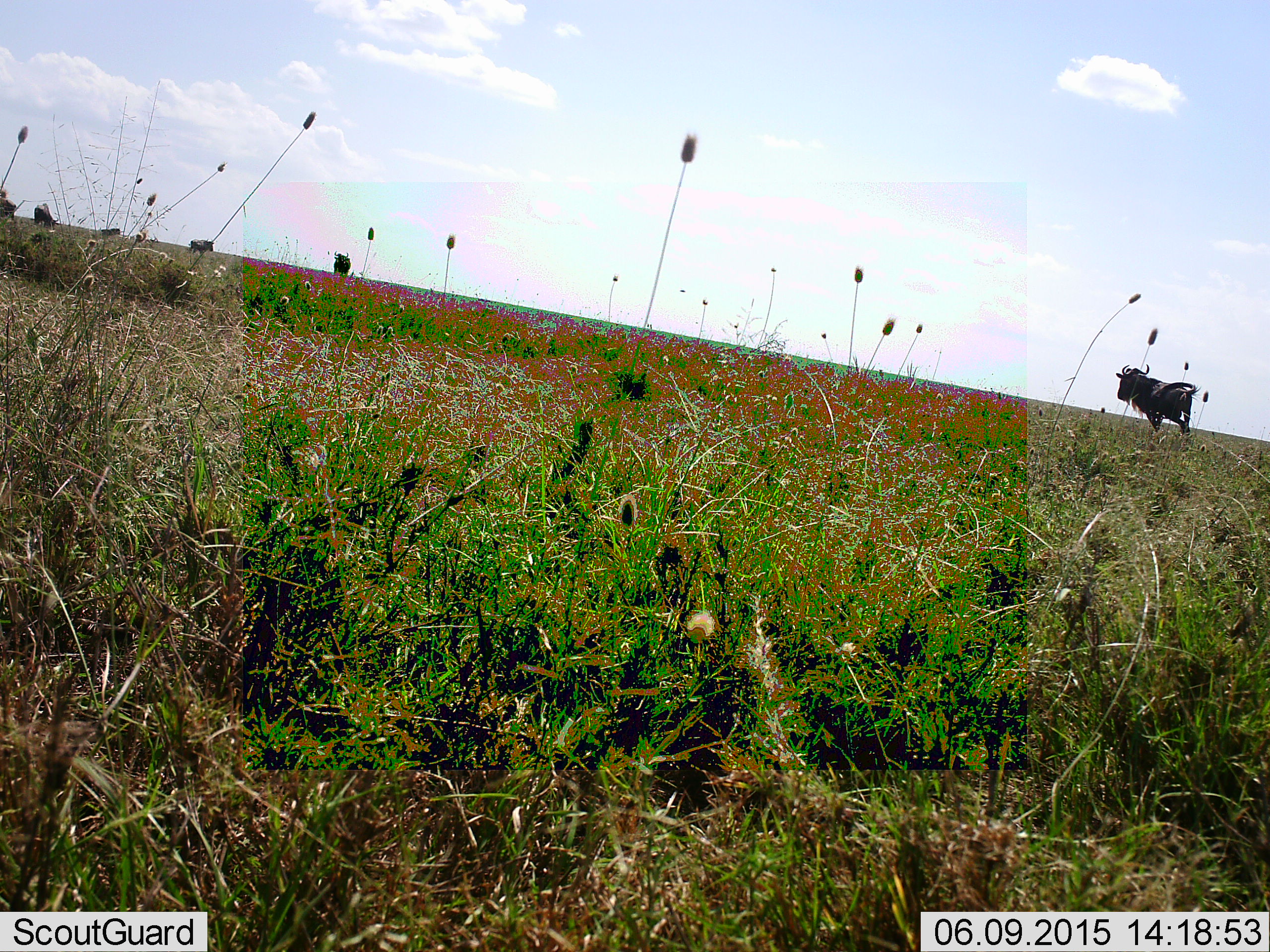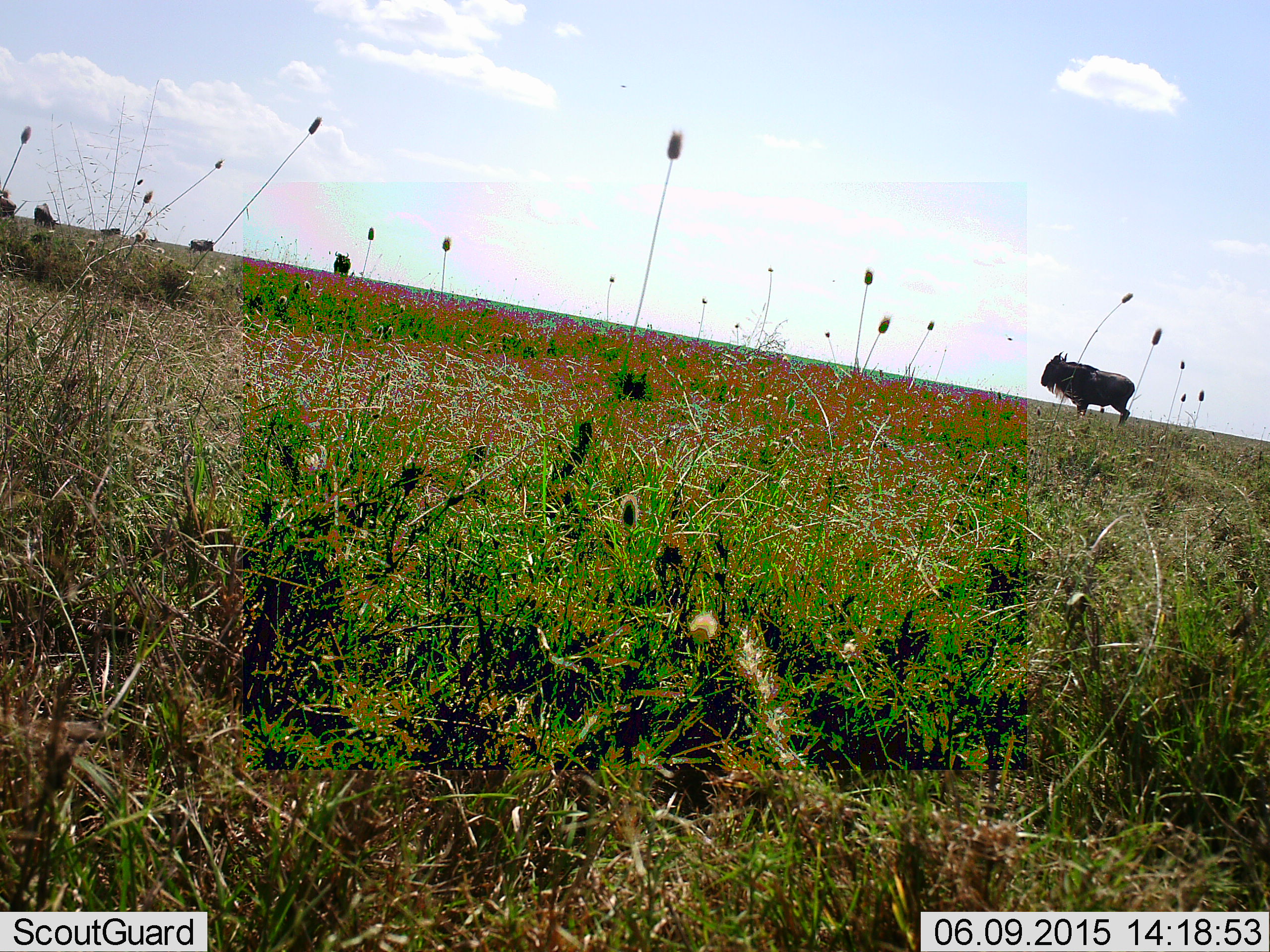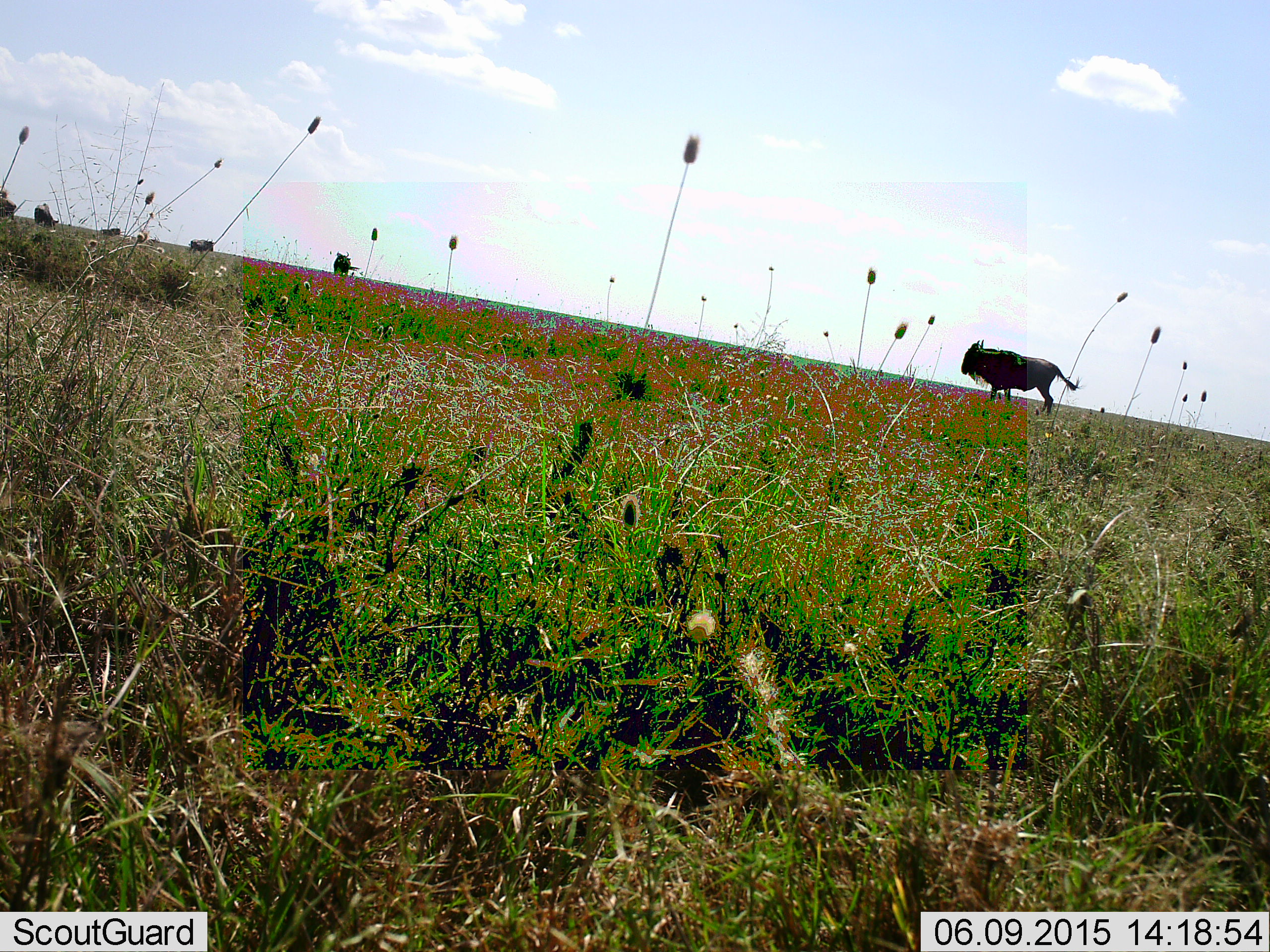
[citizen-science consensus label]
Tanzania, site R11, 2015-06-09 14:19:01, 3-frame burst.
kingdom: Animalia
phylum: Chordata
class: Mammalia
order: Artiodactyla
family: Bovidae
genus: Connochaetes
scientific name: Connochaetes taurinus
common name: blue wildebeest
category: wildebeest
Wildebeest (blue wildebeest) (Connochaetes taurinus), count 5. Behavior (volunteer vote fractions): standing 50%, resting 10%, moving 80%, interacting 0%. Young present (vote fraction): 0%. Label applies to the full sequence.